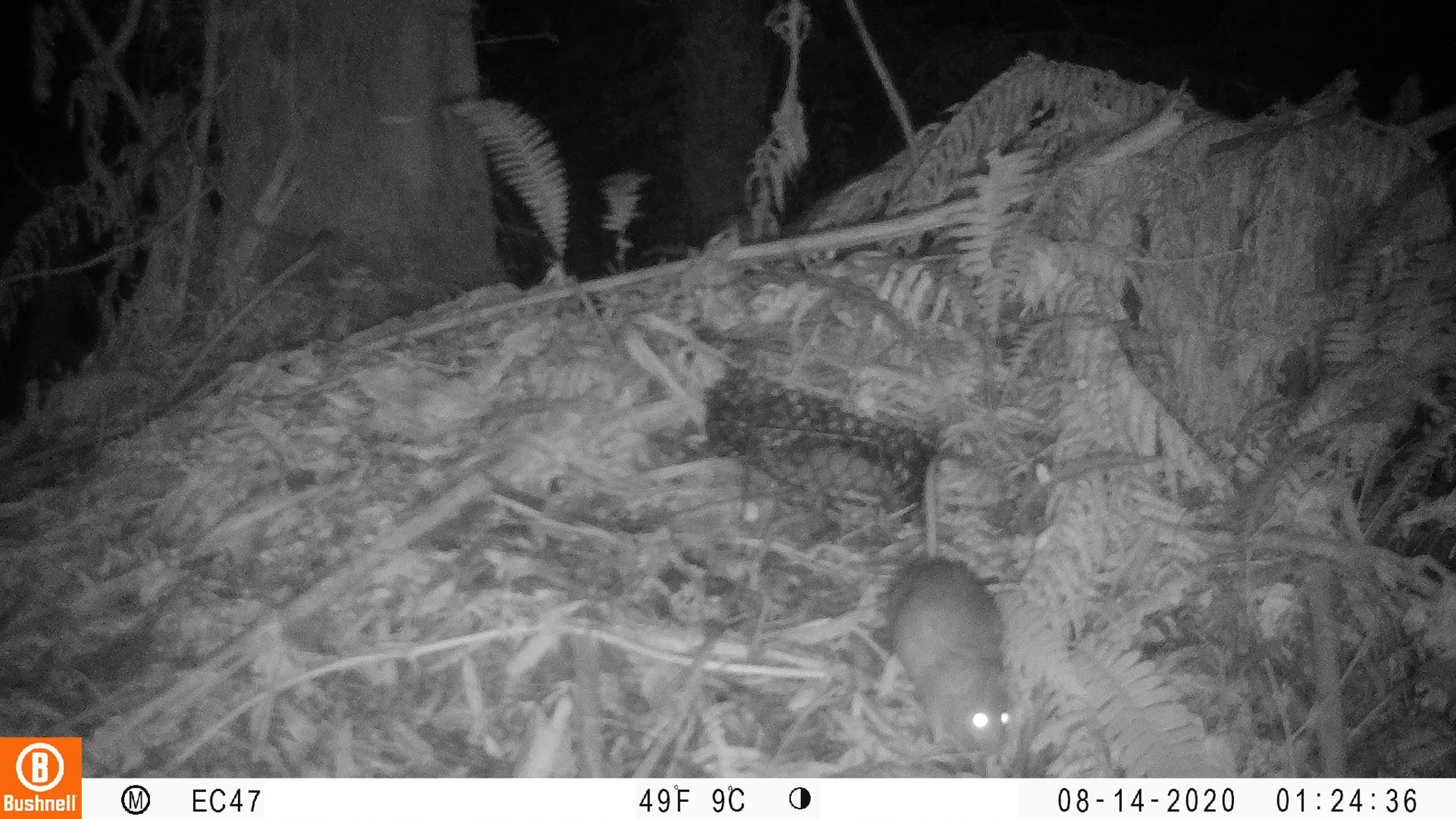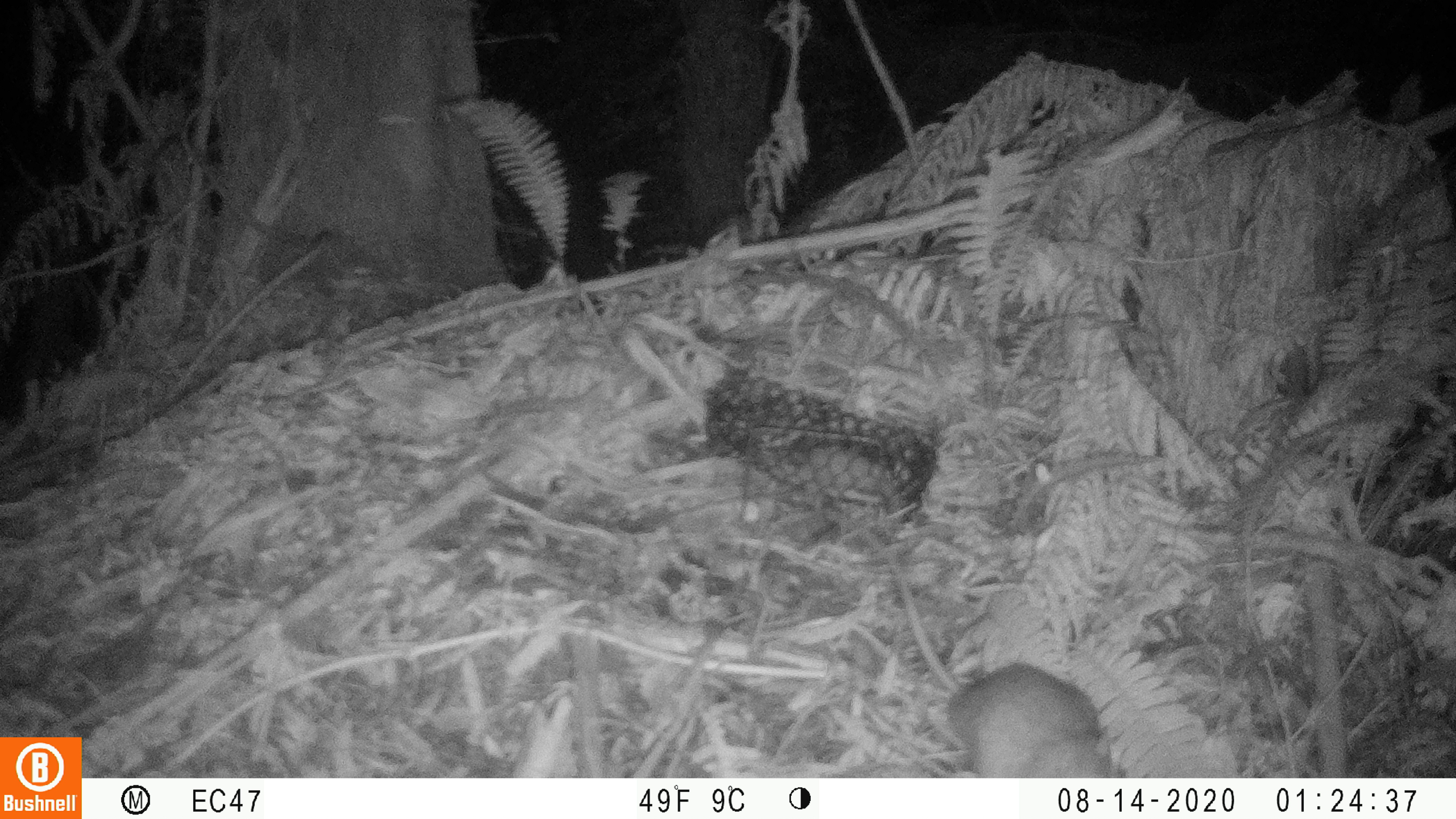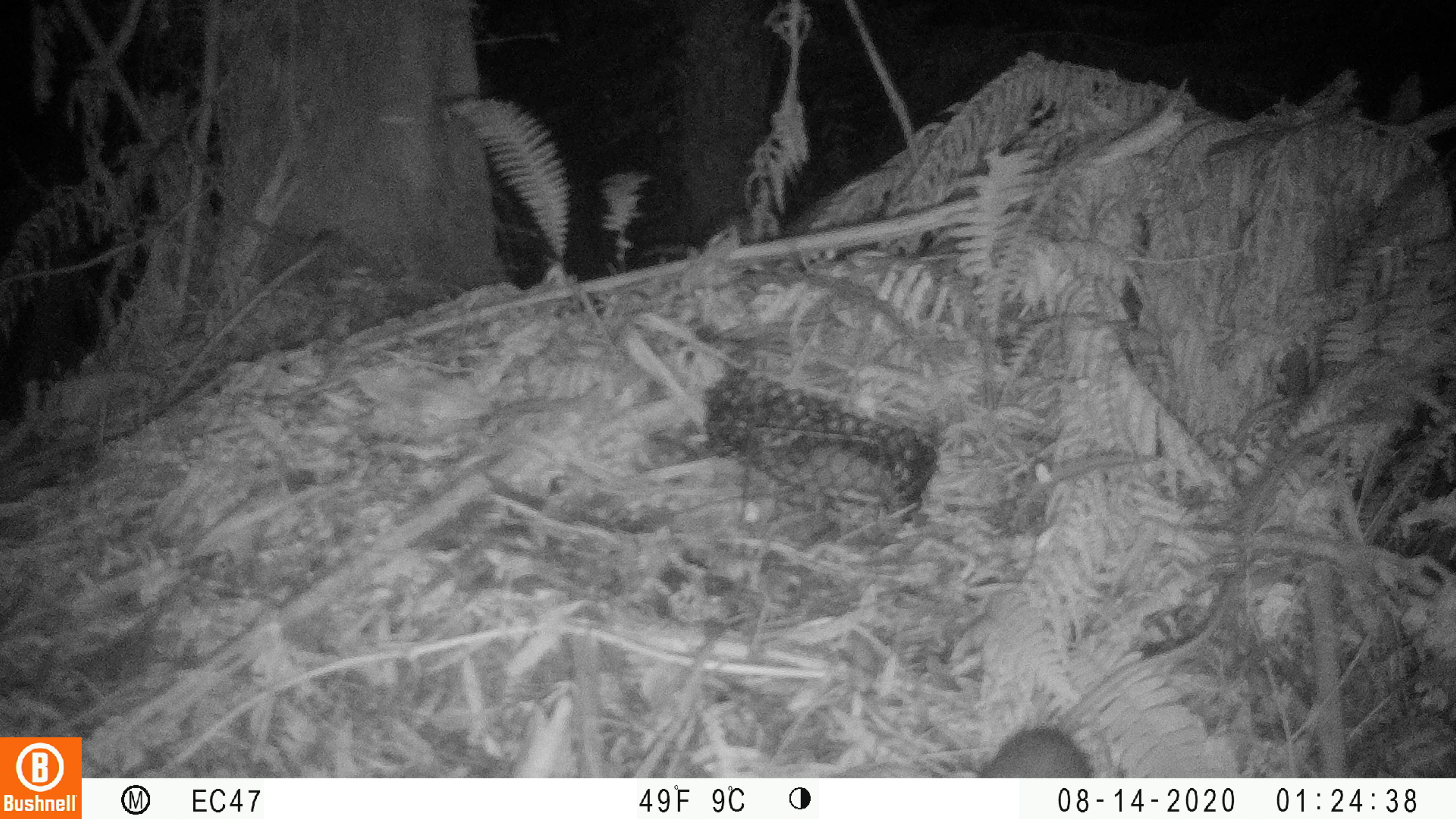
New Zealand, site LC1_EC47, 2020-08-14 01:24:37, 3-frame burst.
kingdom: Animalia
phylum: Chordata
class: Mammalia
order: Rodentia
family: Muridae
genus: Rattus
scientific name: Rattus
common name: rat